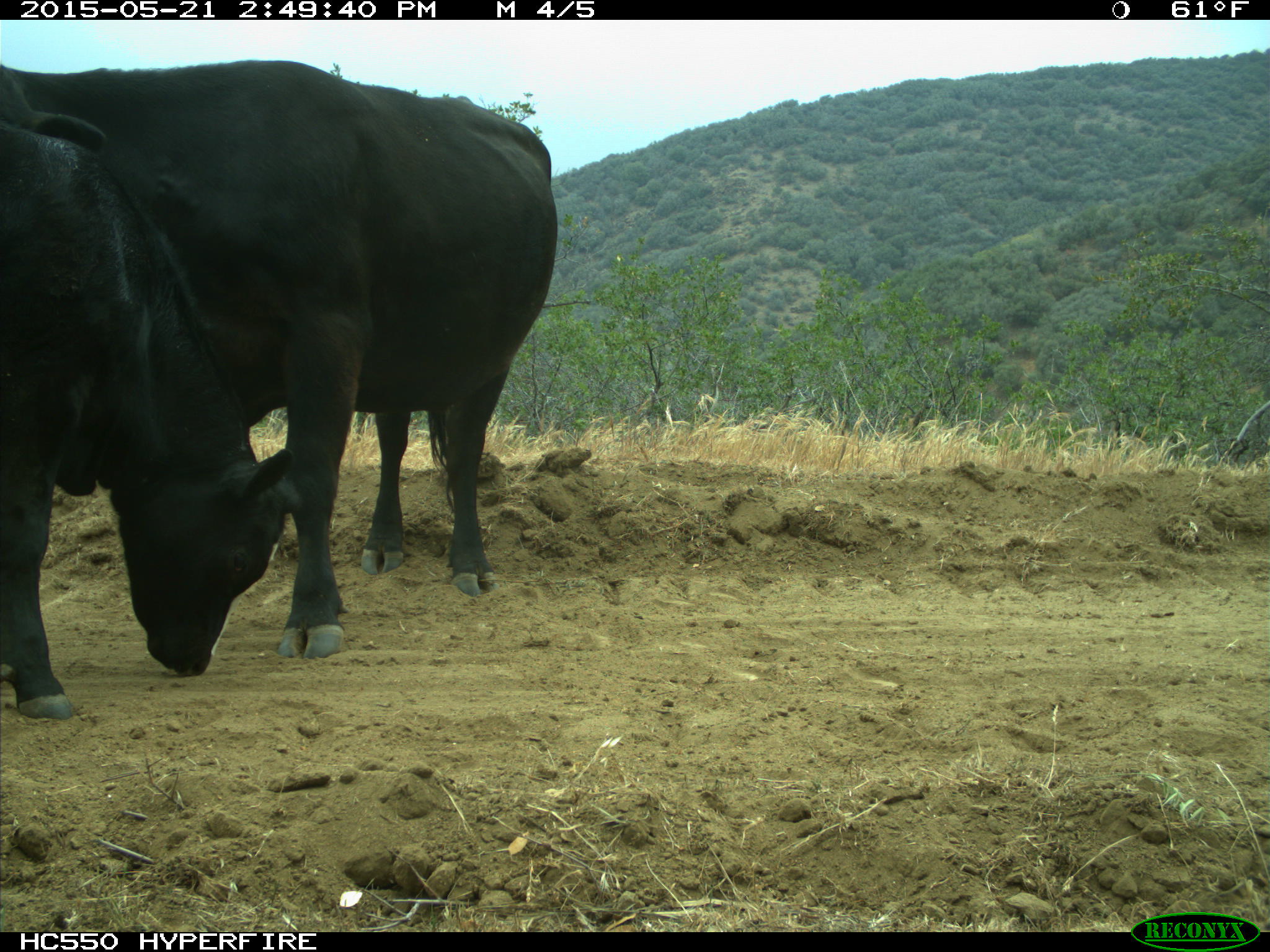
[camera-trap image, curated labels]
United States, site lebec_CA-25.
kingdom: Animalia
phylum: Chordata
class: Mammalia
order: Artiodactyla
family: Bovidae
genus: Bos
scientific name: Bos taurus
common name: domestic cow